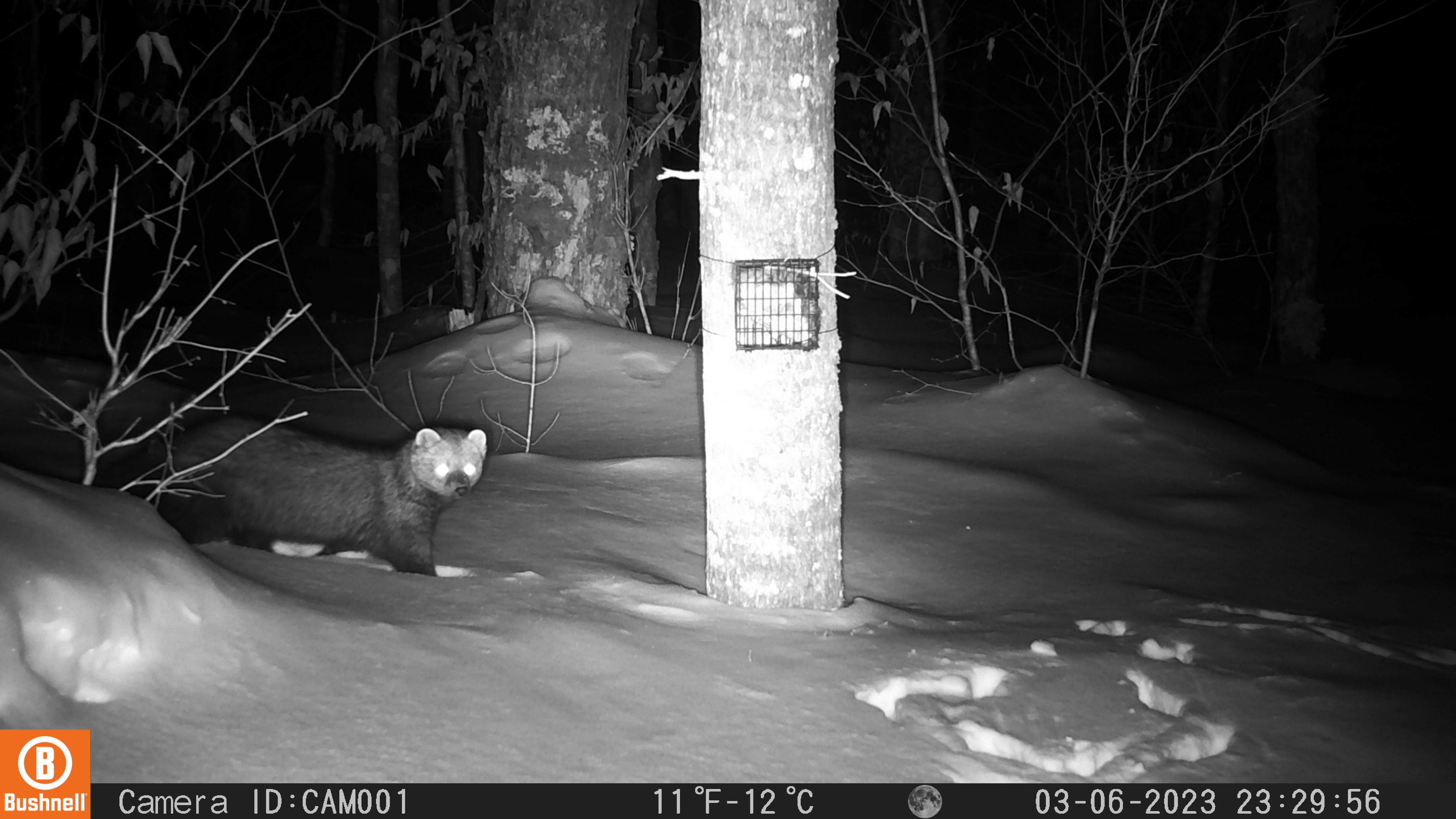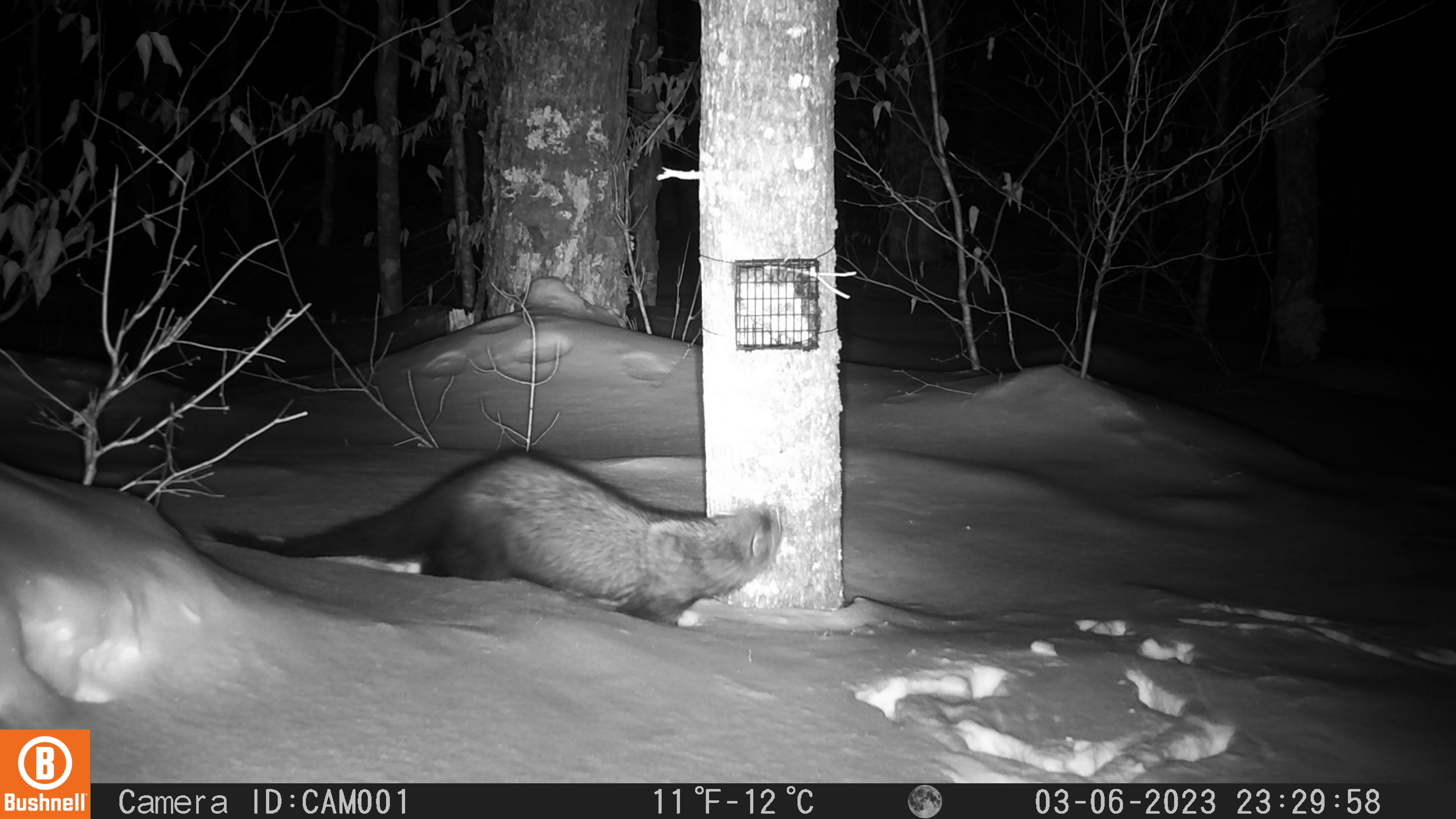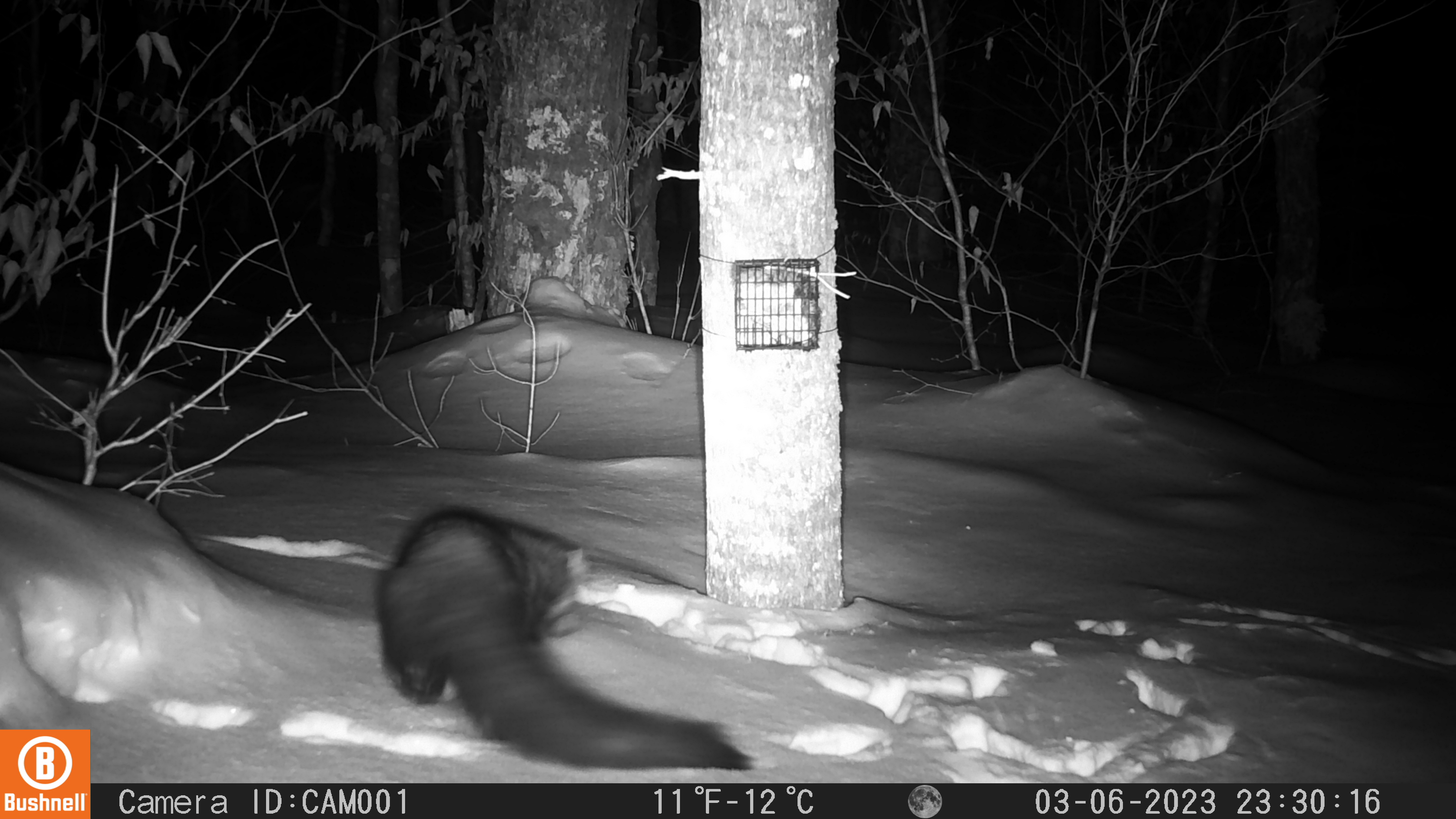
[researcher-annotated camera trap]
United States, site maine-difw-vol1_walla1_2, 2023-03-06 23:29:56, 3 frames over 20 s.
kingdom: Animalia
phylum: Chordata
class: Mammalia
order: Carnivora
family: Mustelidae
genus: Pekania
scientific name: Pekania pennanti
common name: fisher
Fisher (Pekania pennanti).